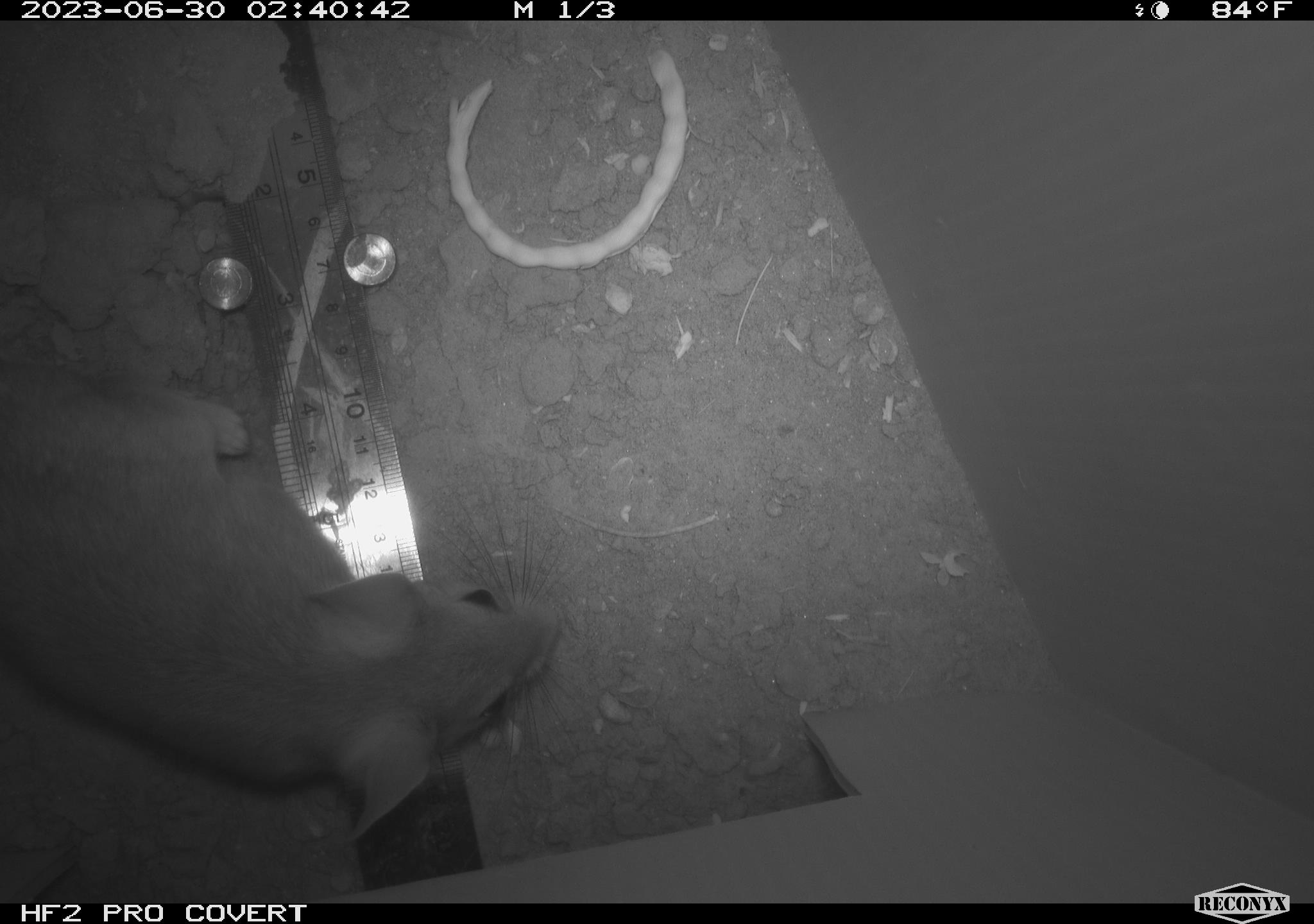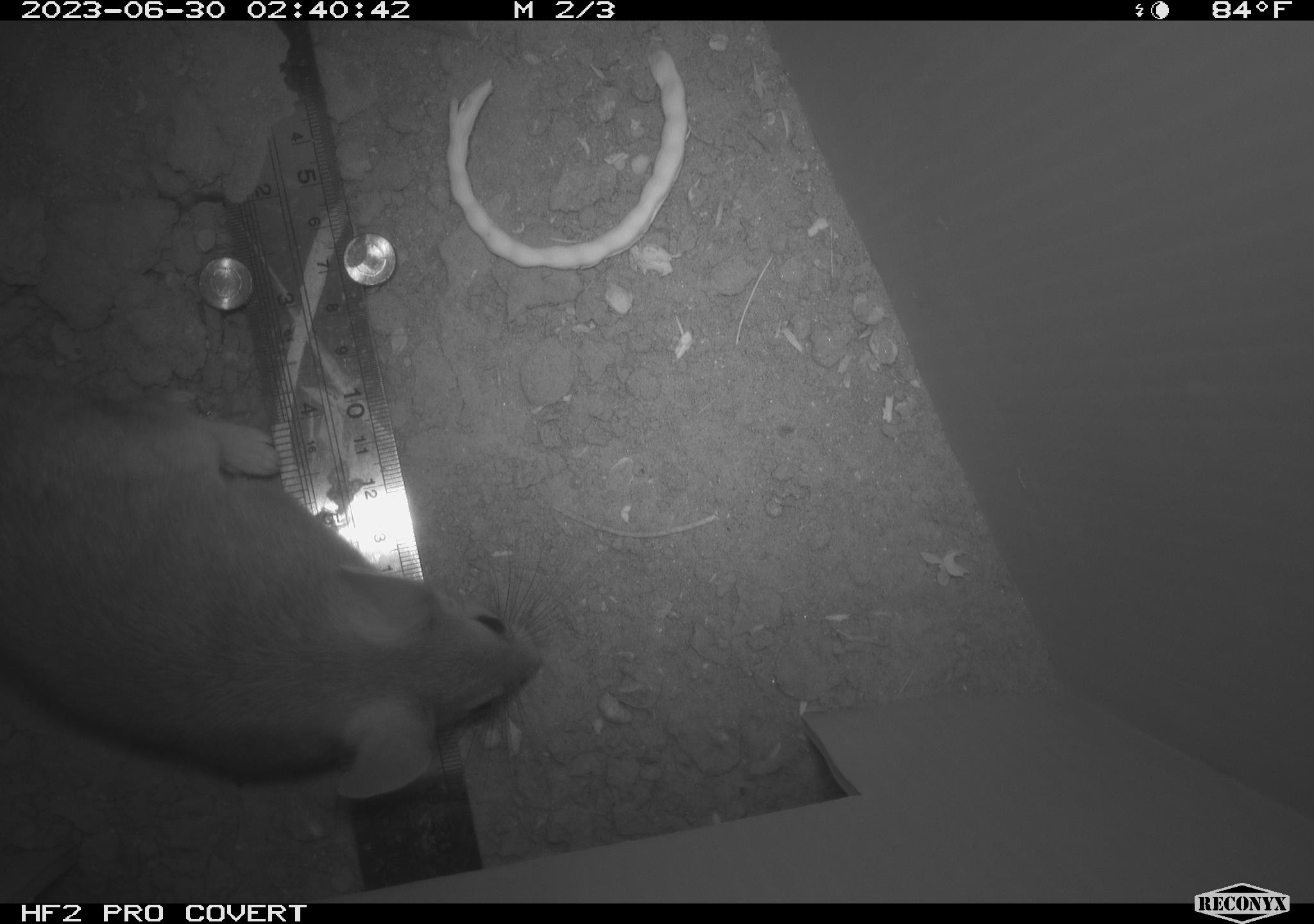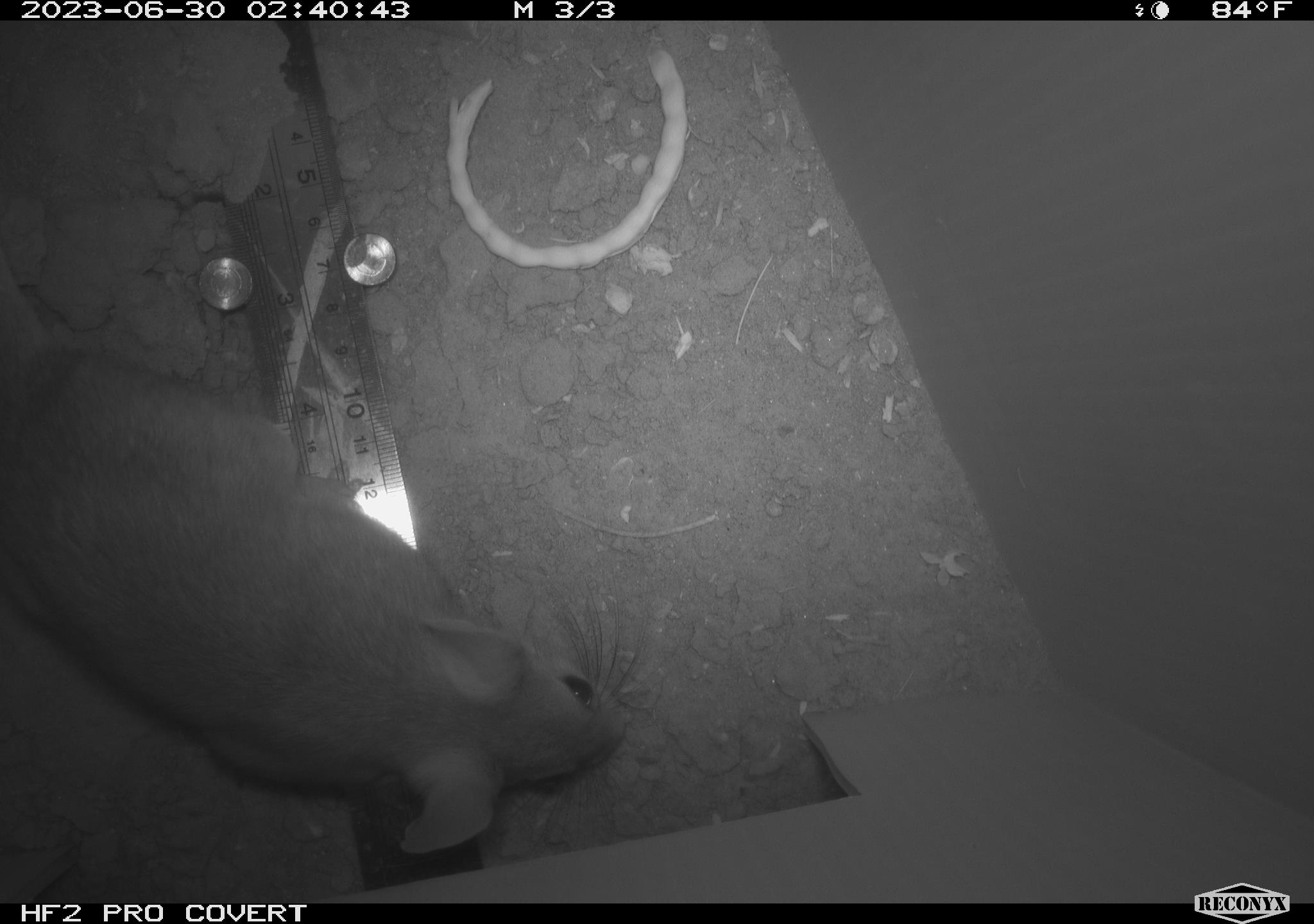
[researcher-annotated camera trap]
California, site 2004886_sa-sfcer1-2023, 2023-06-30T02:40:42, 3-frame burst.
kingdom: Animalia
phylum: Chordata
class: Mammalia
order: Rodentia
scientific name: Rodentia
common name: mouse species